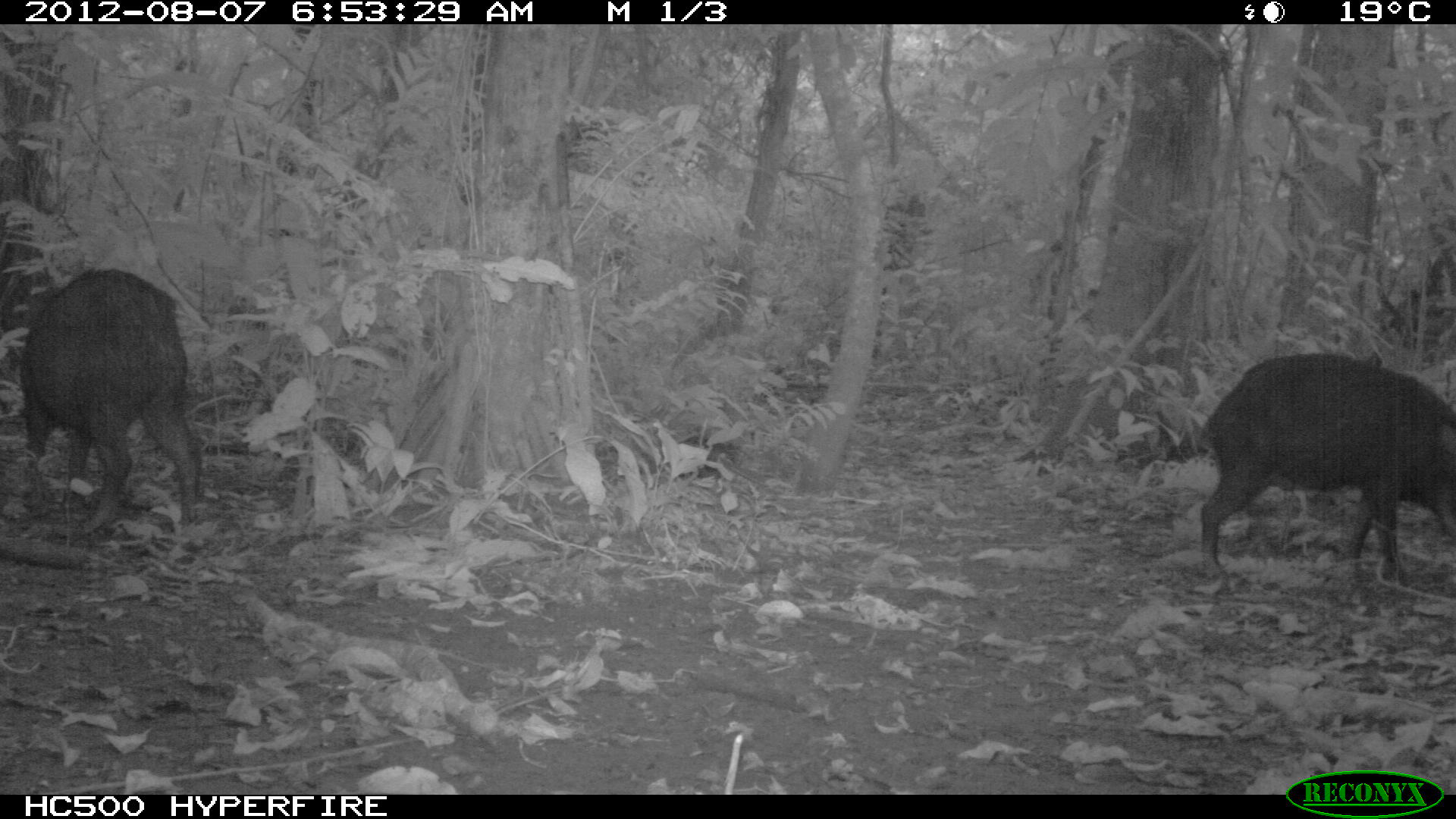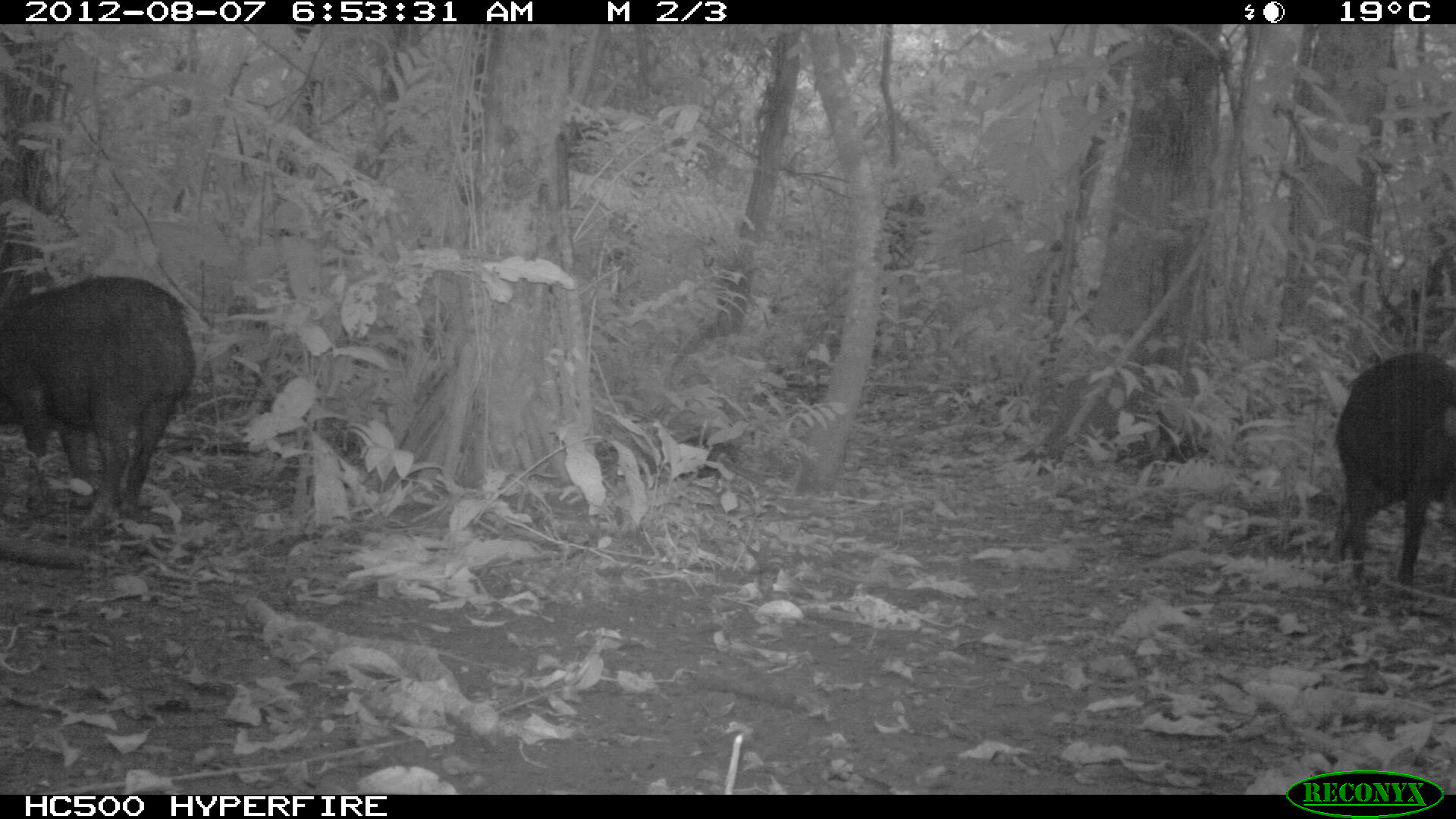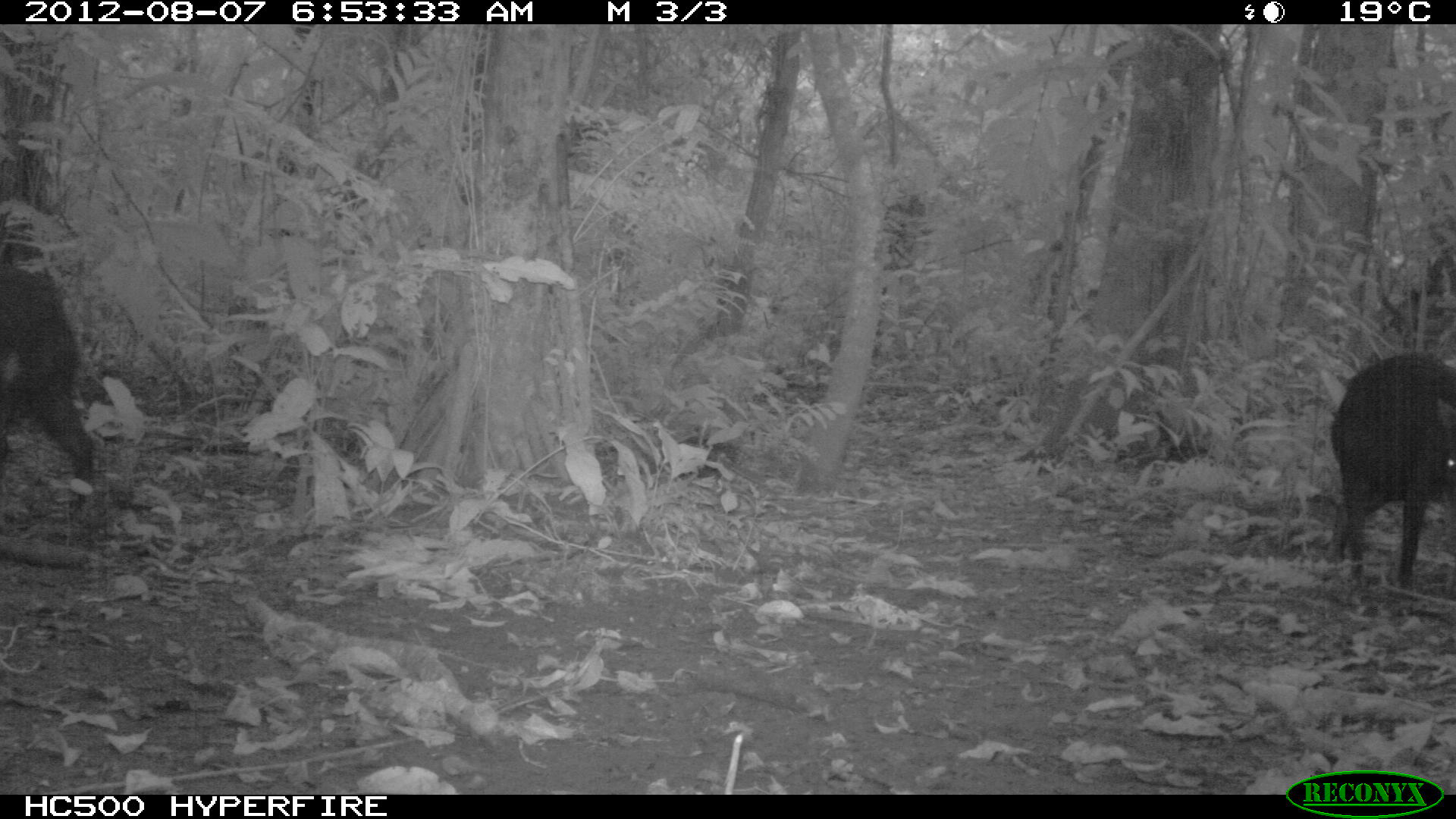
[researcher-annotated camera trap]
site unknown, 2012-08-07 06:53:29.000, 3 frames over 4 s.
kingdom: Animalia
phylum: Chordata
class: Mammalia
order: Artiodactyla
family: Tayassuidae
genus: Tayassu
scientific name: Tayassu pecari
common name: white-lipped peccary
Tayassu pecari (white-lipped peccary).